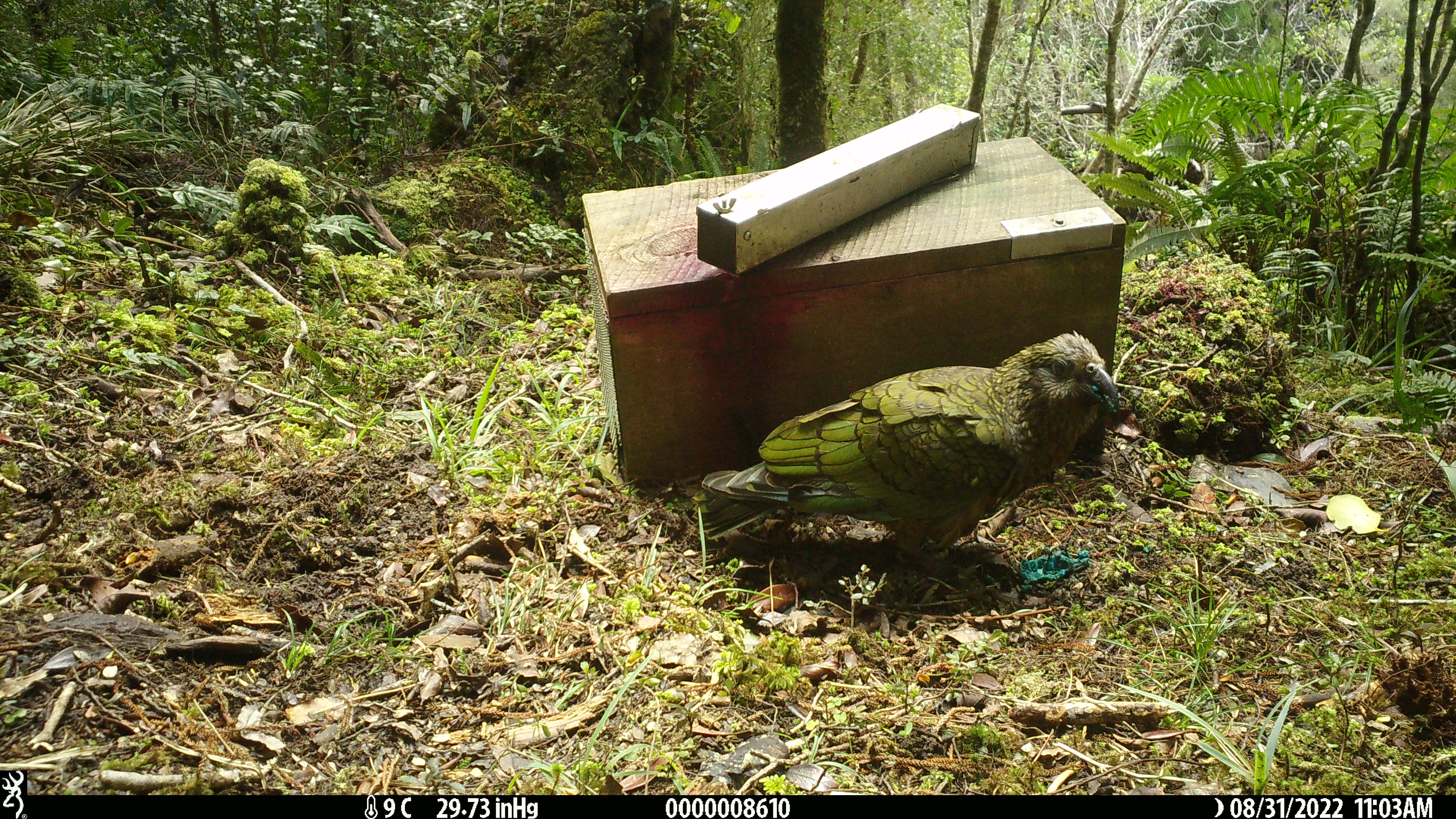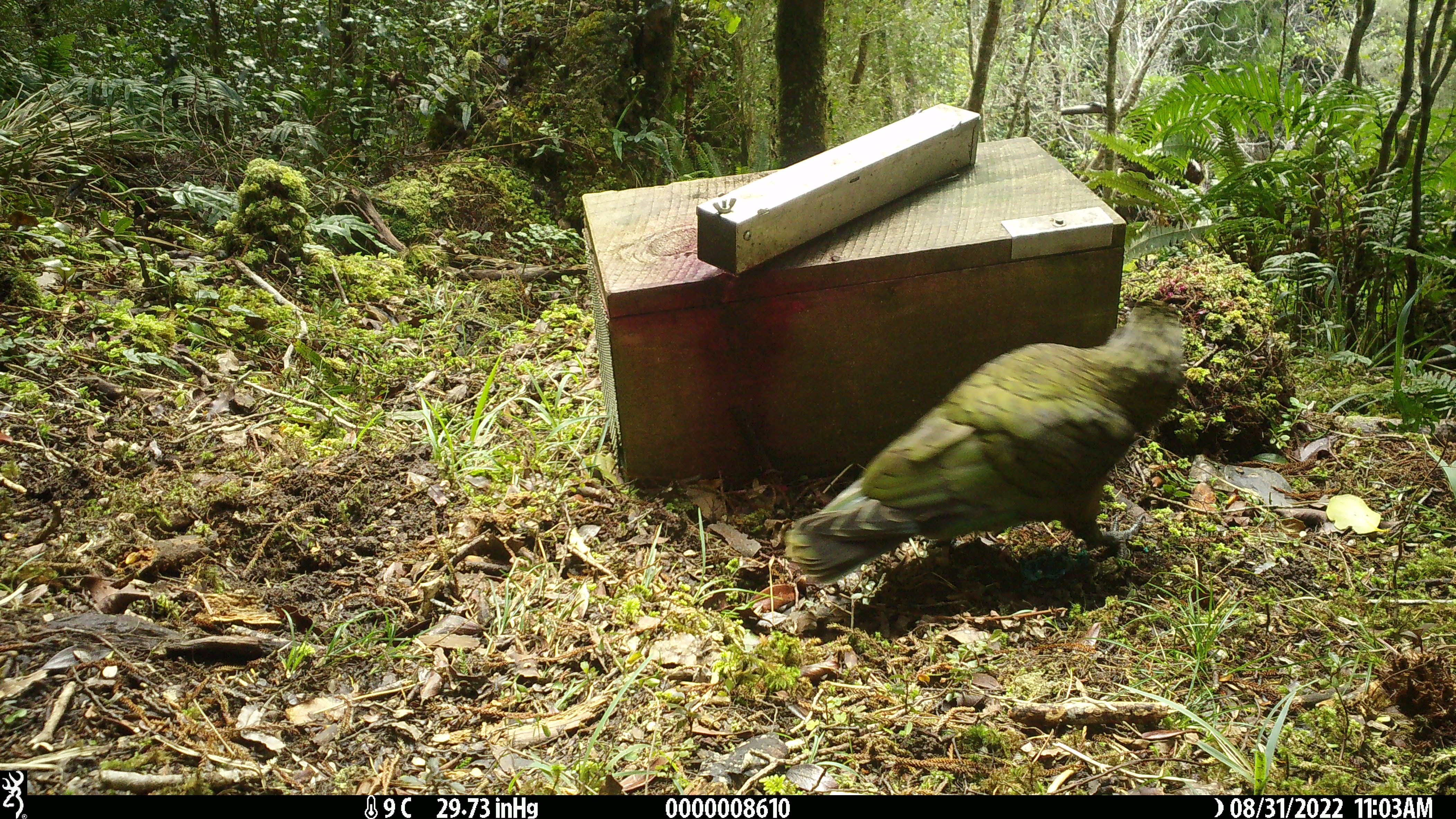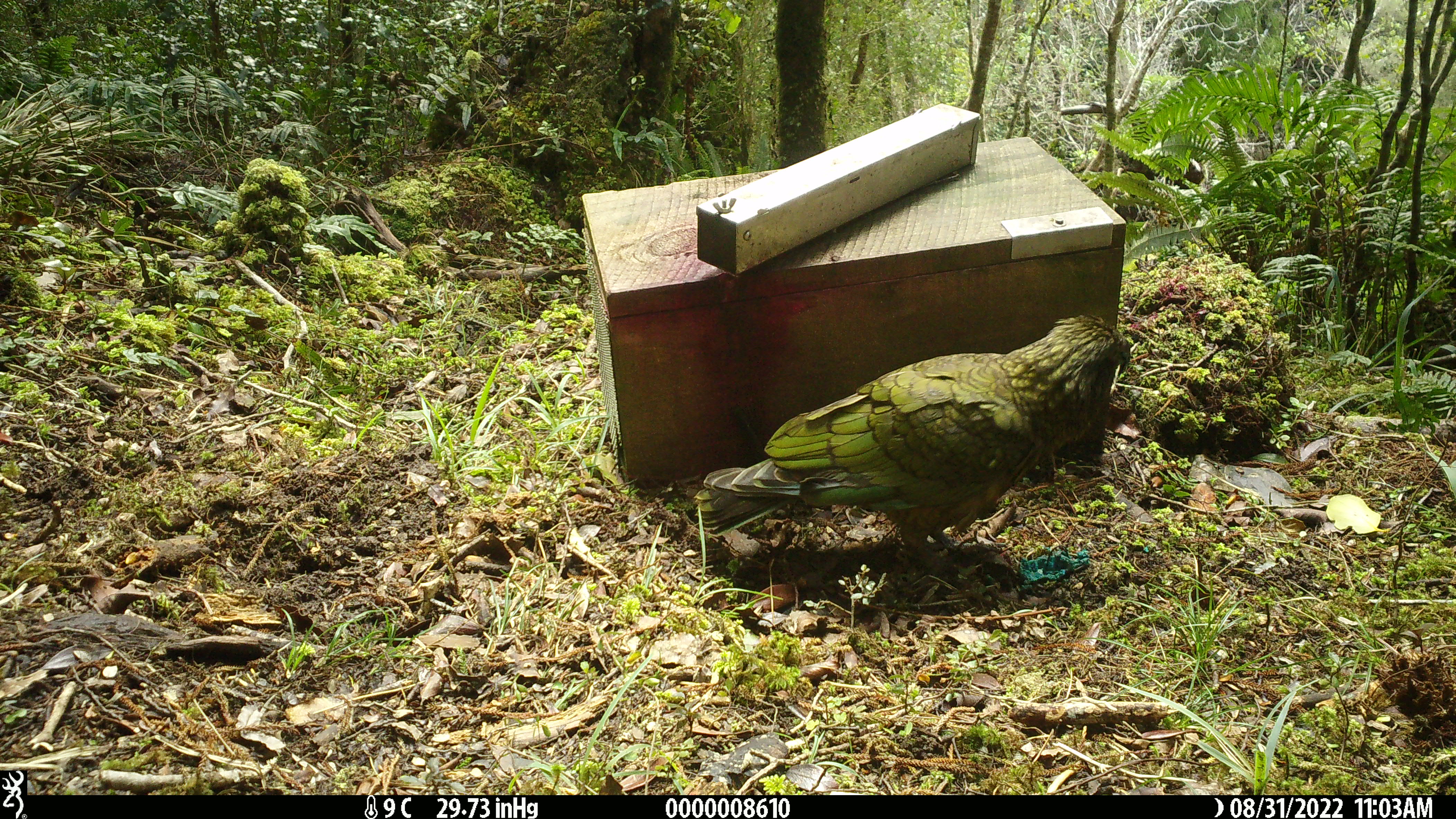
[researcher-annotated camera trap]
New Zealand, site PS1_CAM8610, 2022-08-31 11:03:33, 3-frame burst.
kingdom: Animalia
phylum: Chordata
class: Aves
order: Psittaciformes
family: Strigopidae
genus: Nestor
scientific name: Nestor notabilis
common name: kea